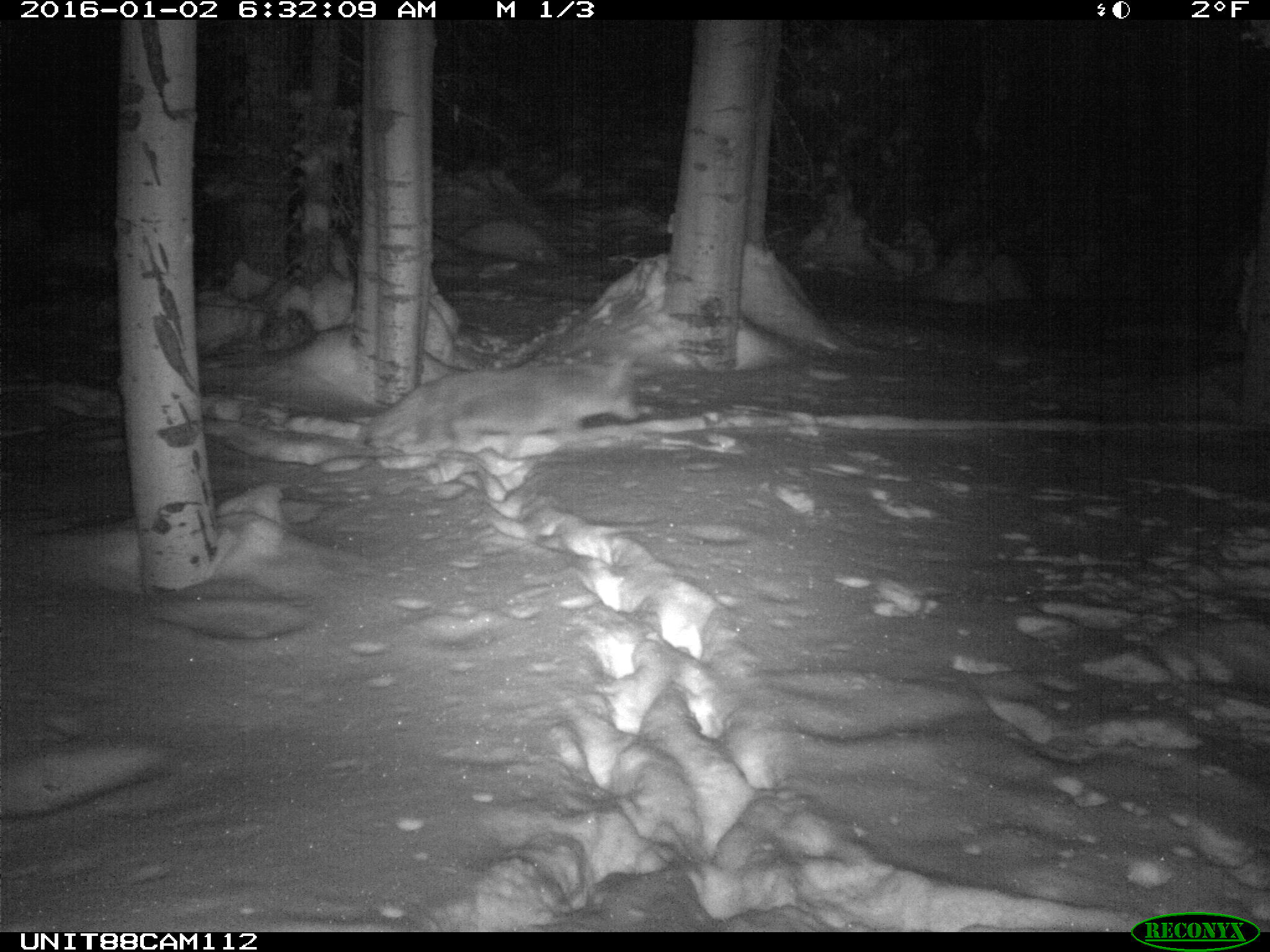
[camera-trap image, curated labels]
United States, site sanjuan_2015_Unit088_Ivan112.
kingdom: Animalia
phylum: Chordata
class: Mammalia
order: Carnivora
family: Canidae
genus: Canis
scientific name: Canis latrans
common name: coyote